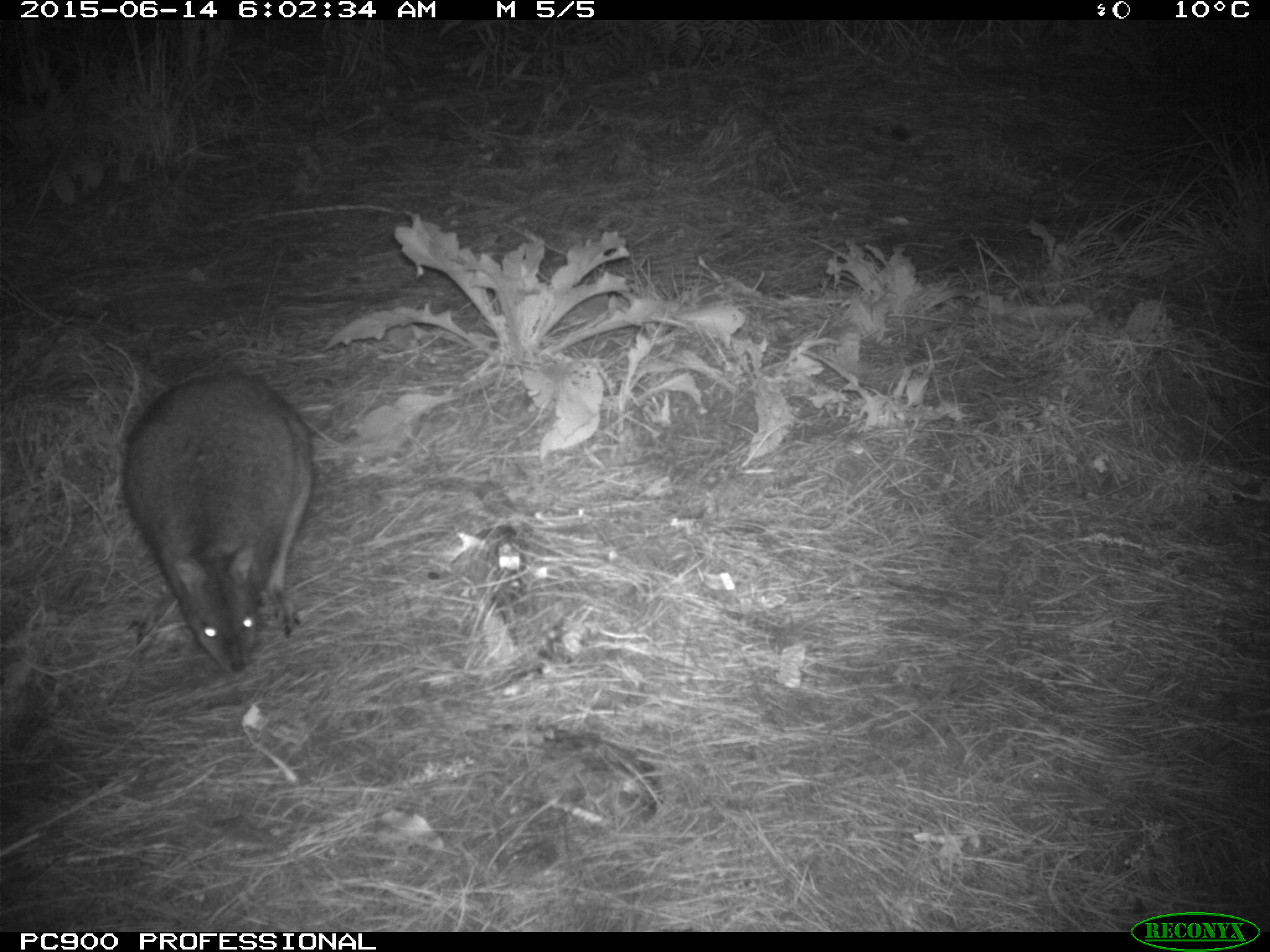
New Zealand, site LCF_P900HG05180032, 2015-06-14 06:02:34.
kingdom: Animalia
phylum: Chordata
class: Mammalia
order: Diprotodontia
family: Macropodidae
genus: Notamacropus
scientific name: Notamacropus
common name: wallaby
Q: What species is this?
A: Wallaby (Notamacropus).